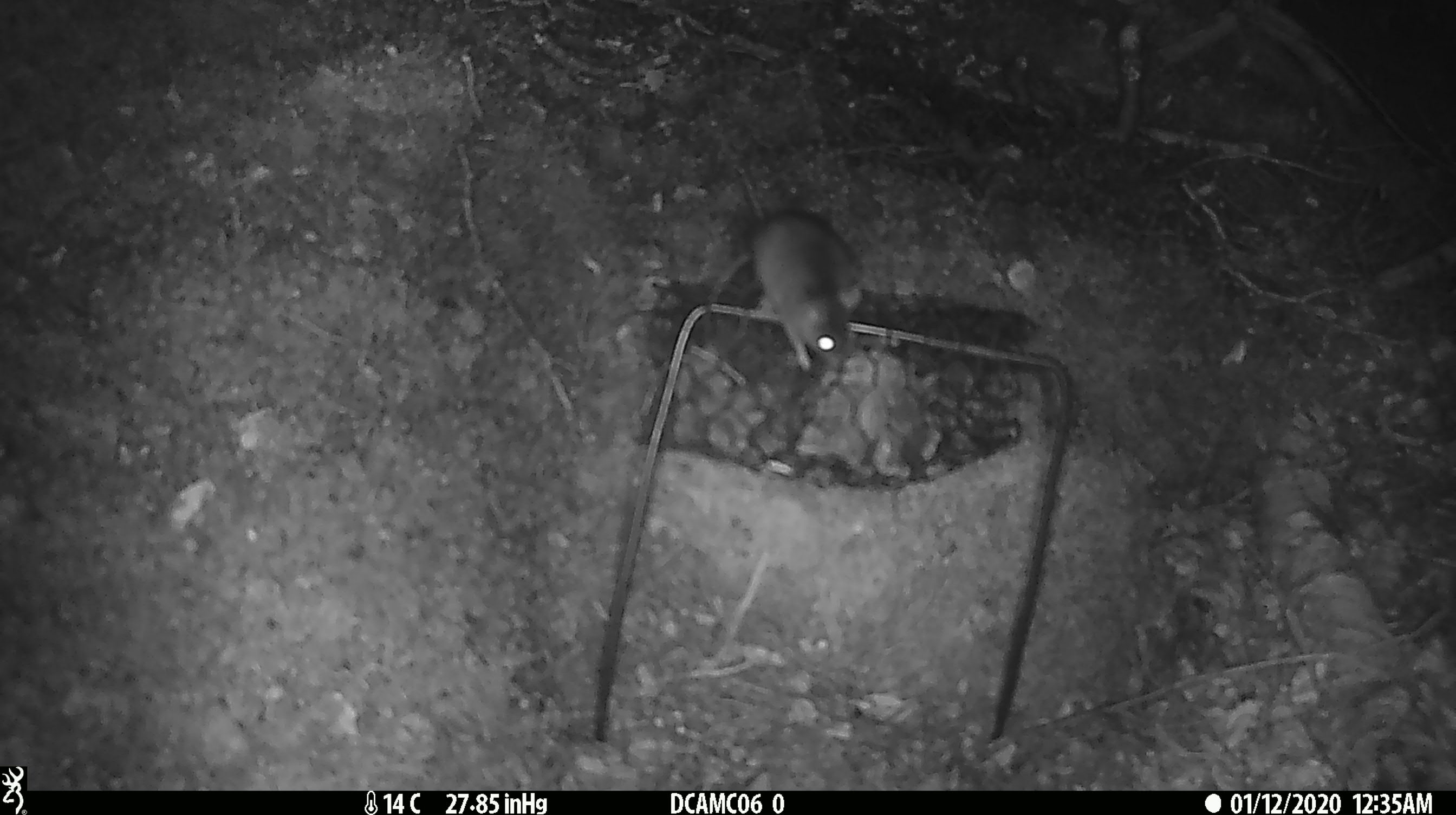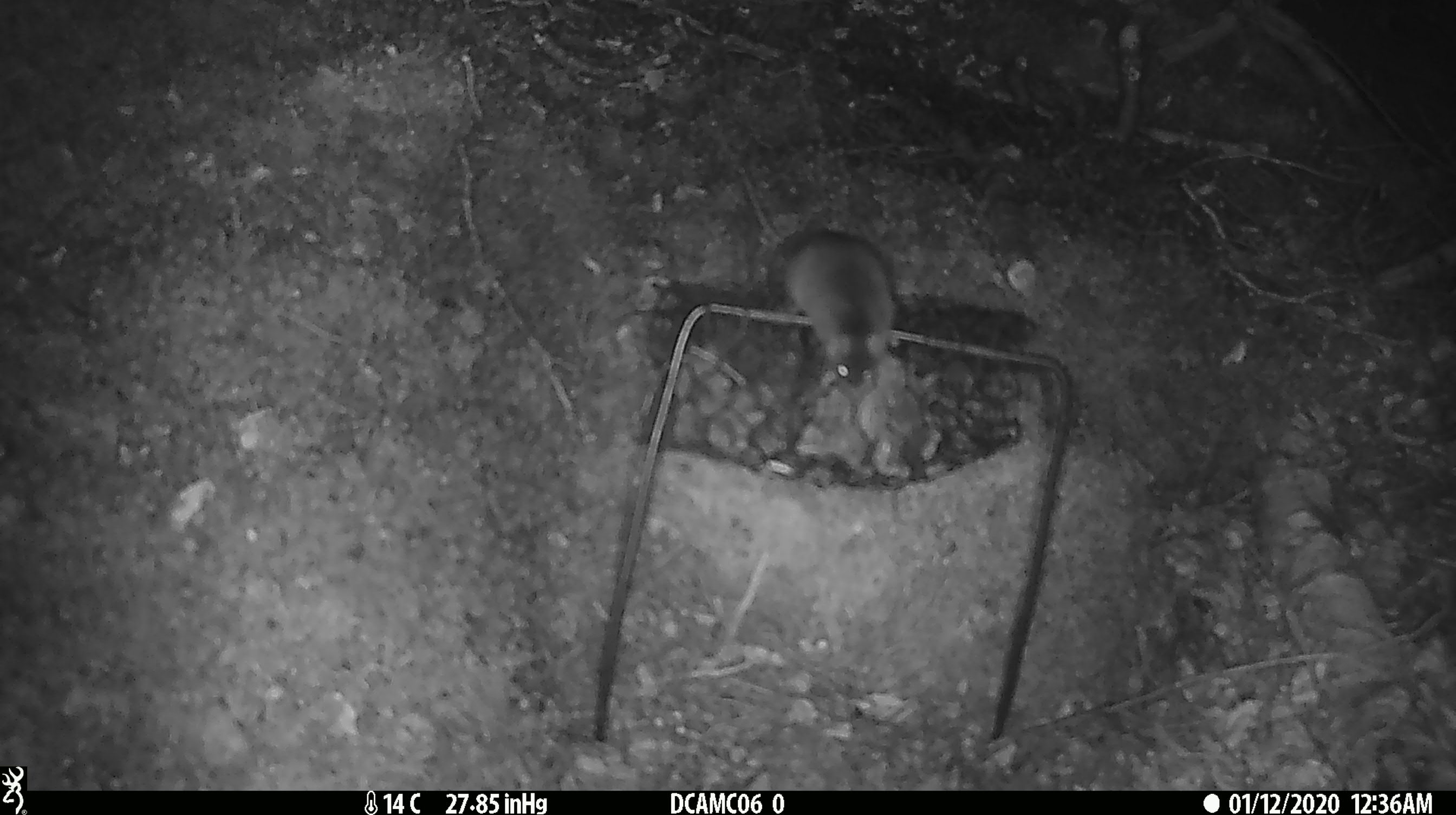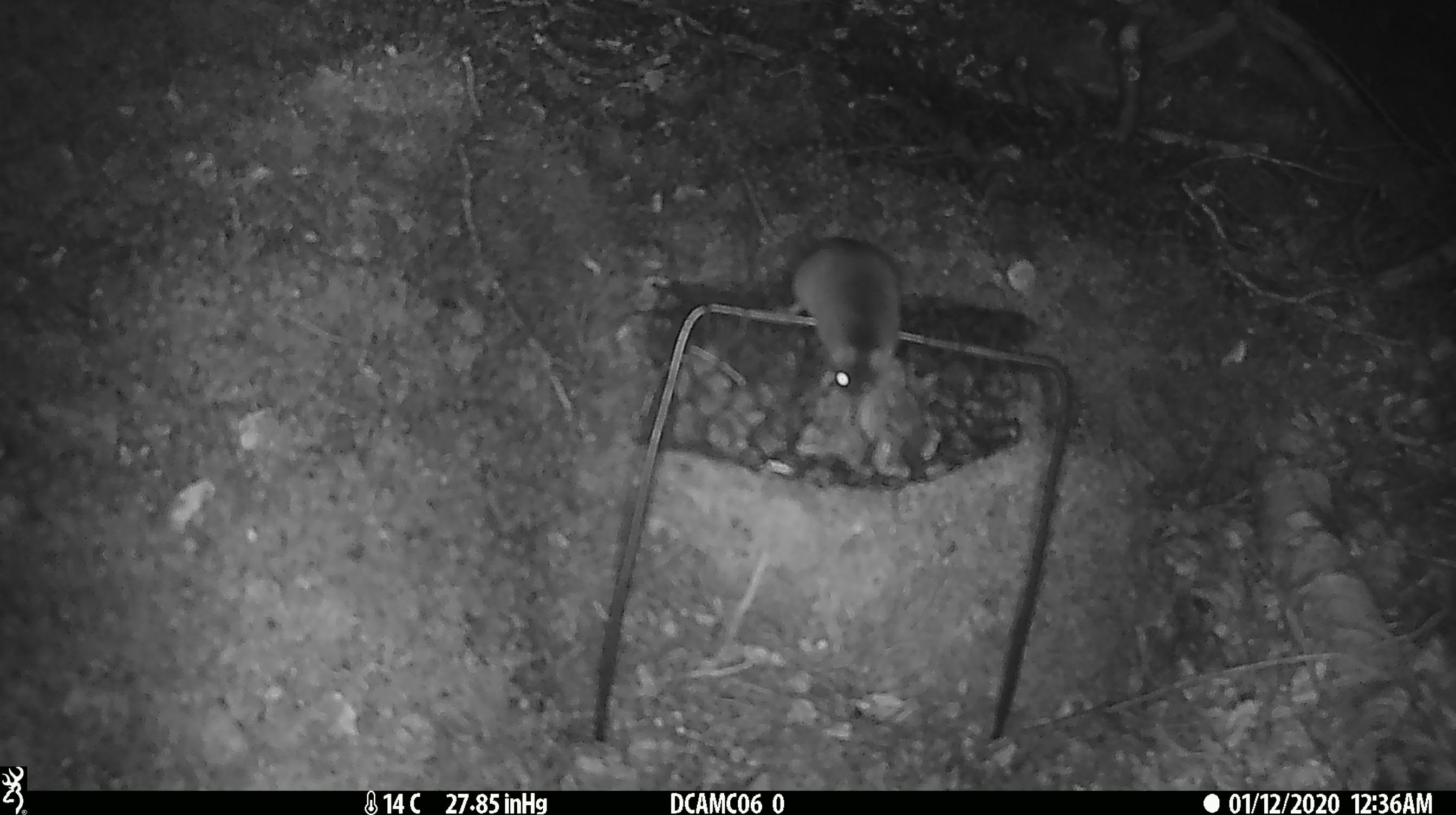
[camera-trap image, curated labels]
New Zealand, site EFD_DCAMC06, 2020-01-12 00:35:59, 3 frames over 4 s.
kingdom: Animalia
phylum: Chordata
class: Mammalia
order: Rodentia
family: Muridae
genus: Mus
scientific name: Mus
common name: mouse